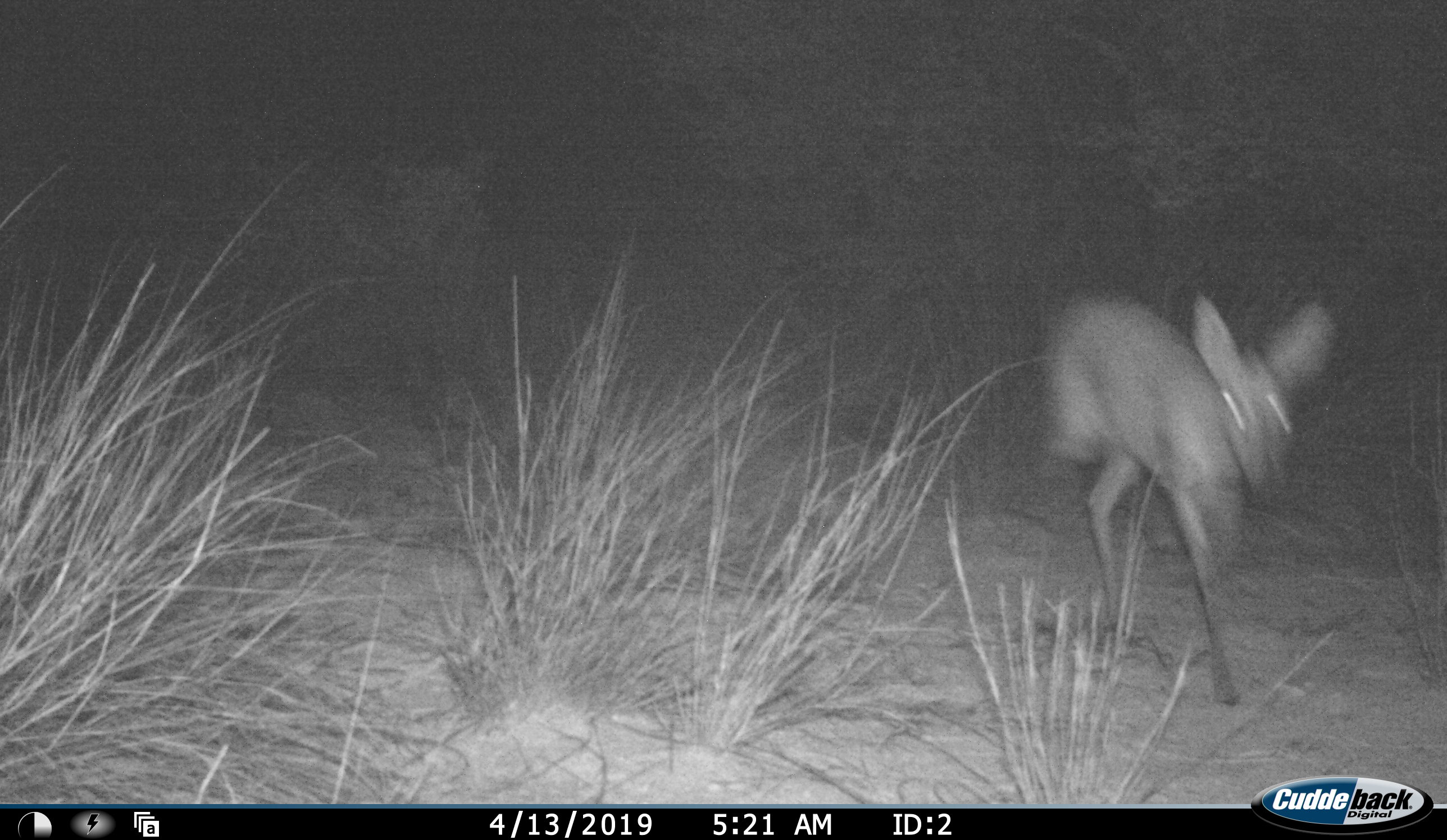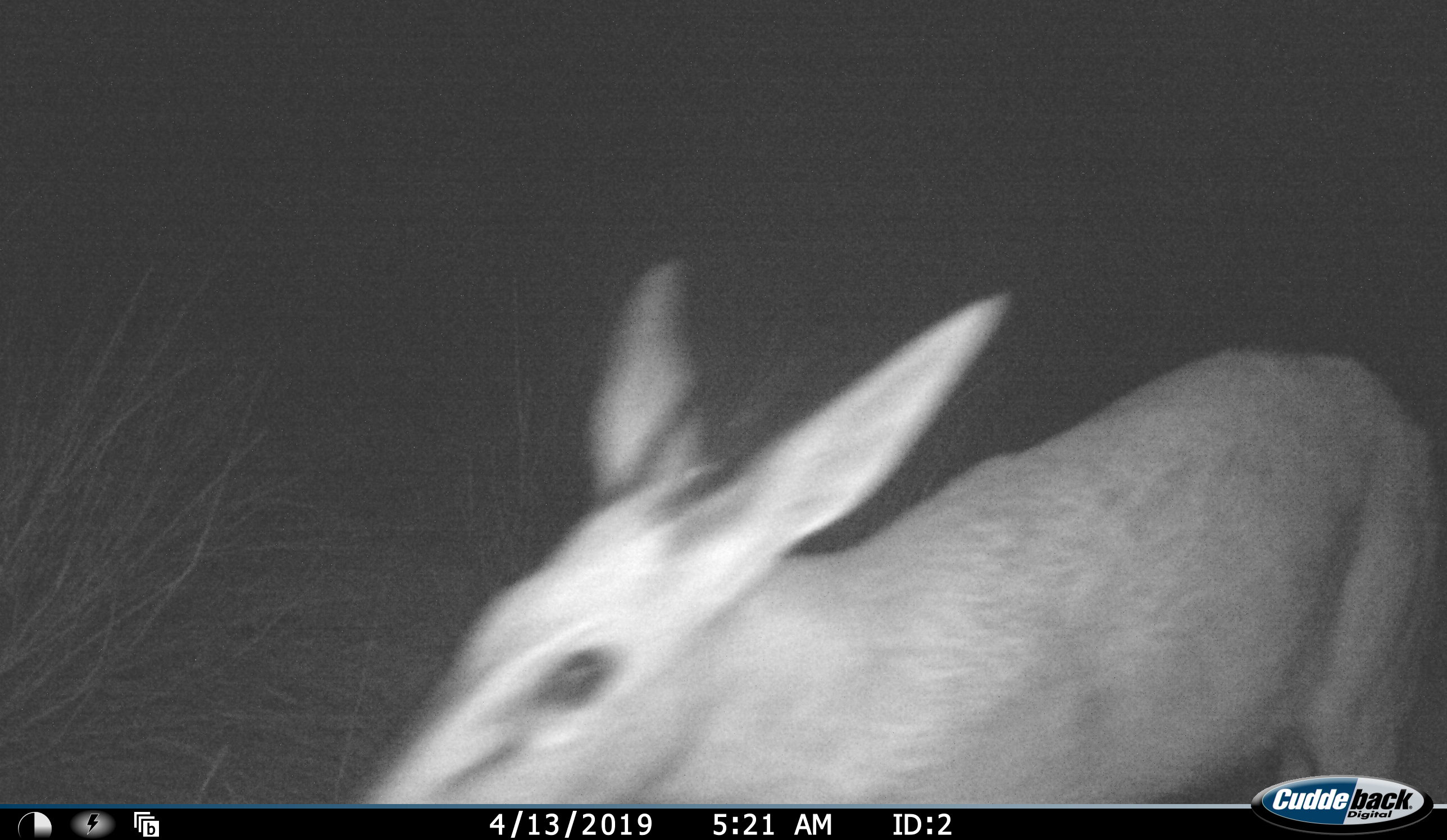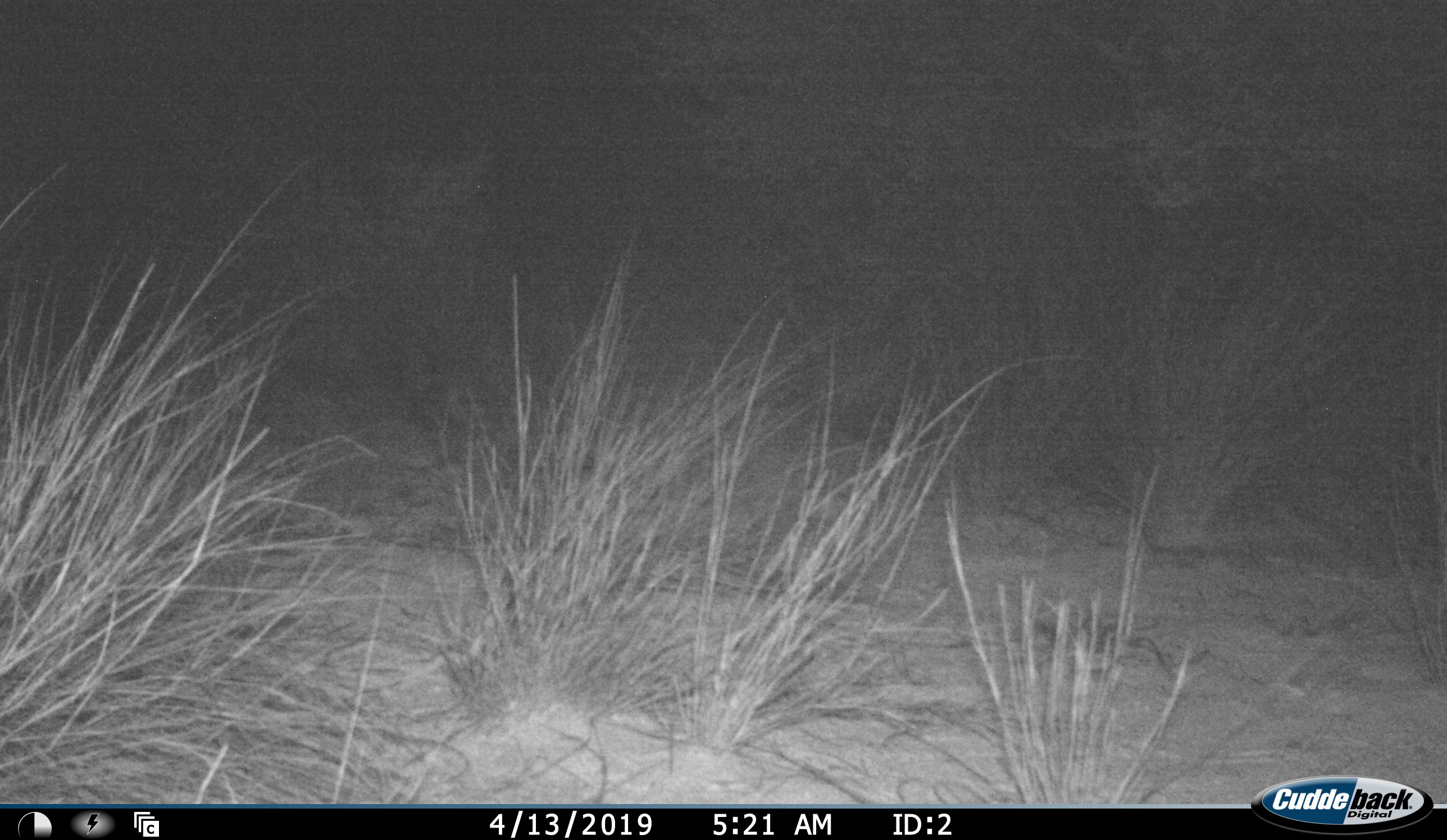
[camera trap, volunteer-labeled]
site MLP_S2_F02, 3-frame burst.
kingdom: Animalia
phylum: Chordata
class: Mammalia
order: Artiodactyla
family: Bovidae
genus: Sylvicapra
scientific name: Sylvicapra grimmia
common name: common duiker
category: duikercommongrey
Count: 1.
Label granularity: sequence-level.